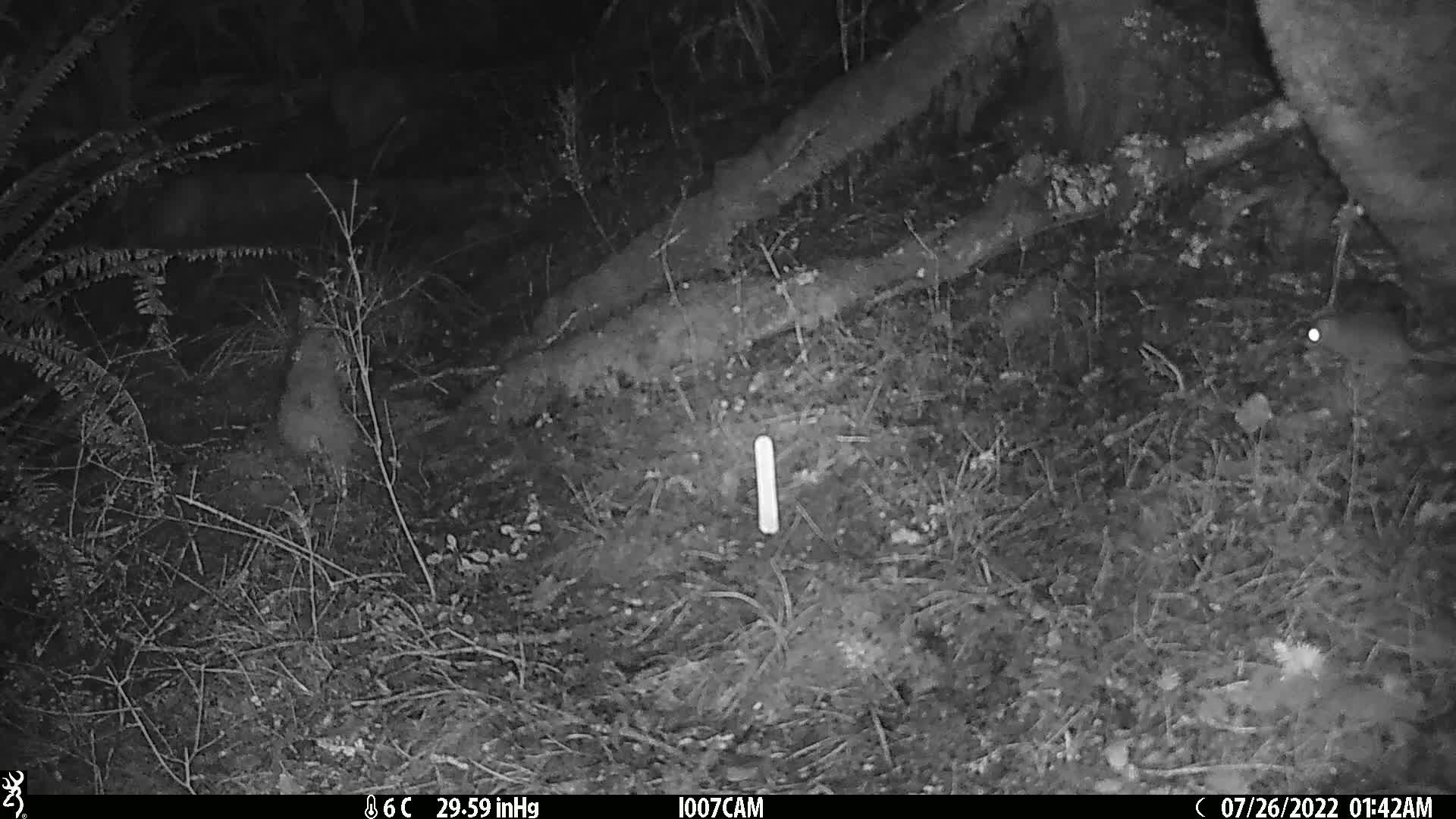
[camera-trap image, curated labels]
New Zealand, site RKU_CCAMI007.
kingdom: Animalia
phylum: Chordata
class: Mammalia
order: Rodentia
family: Muridae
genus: Rattus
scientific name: Rattus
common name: rat